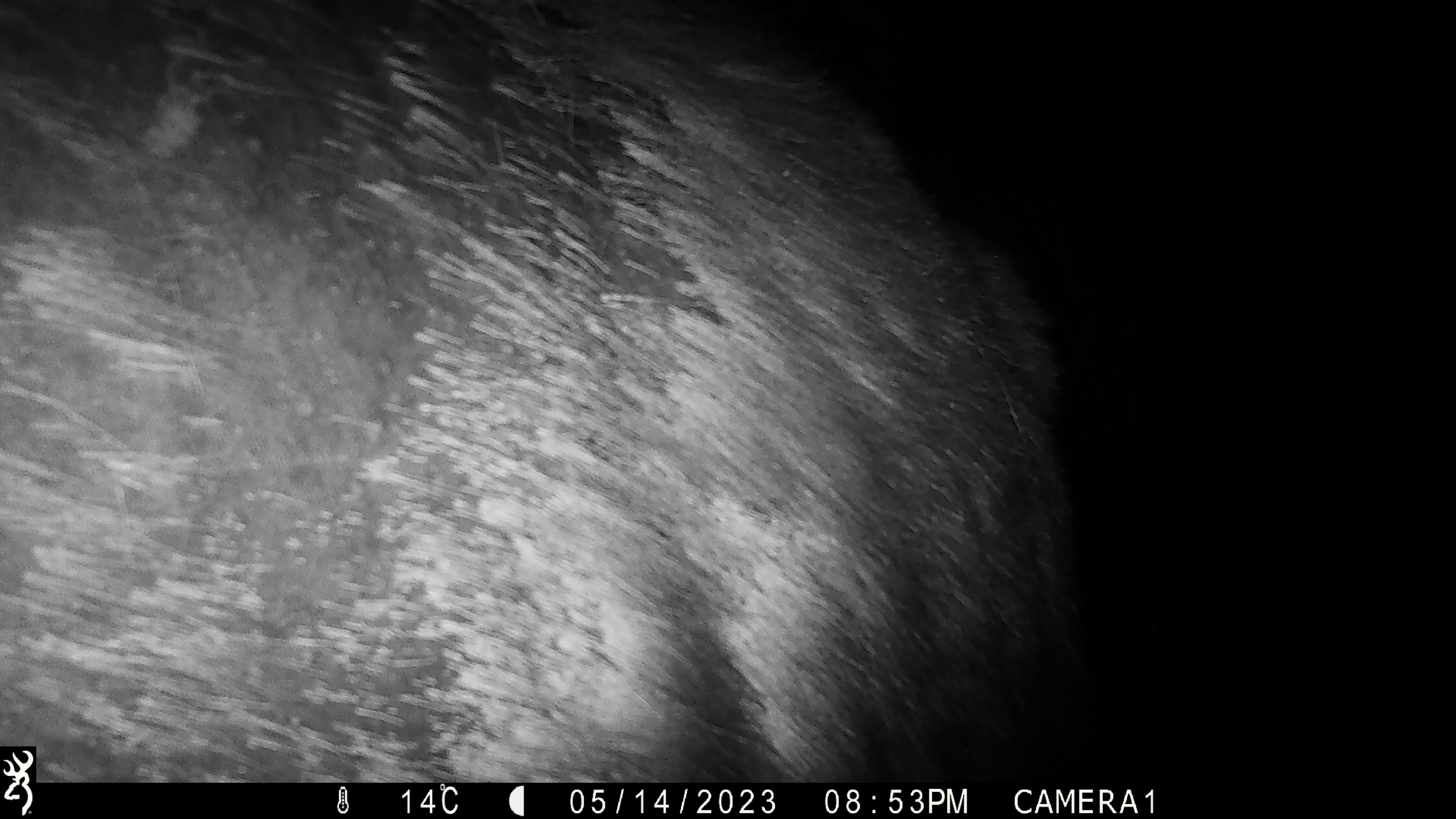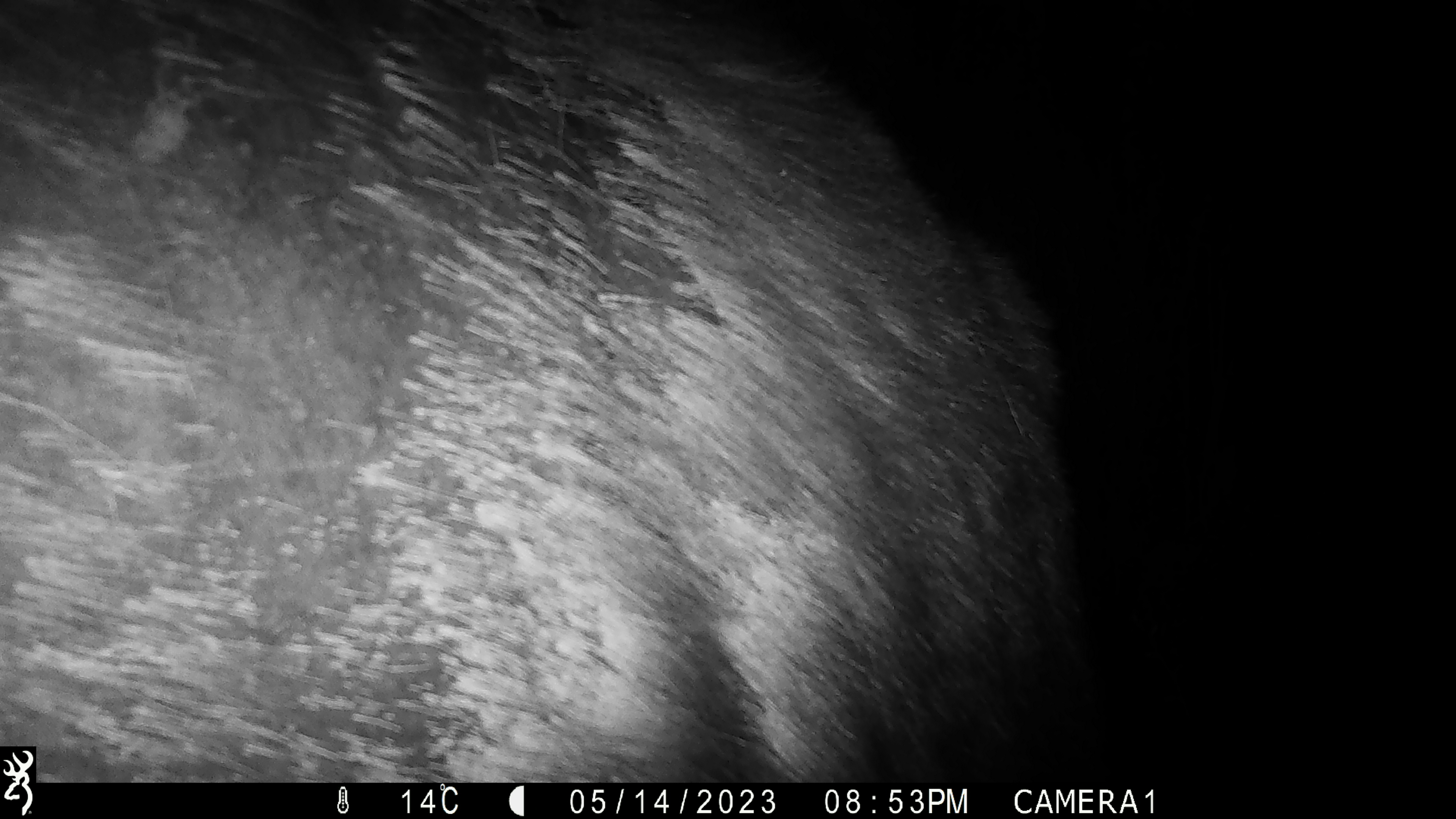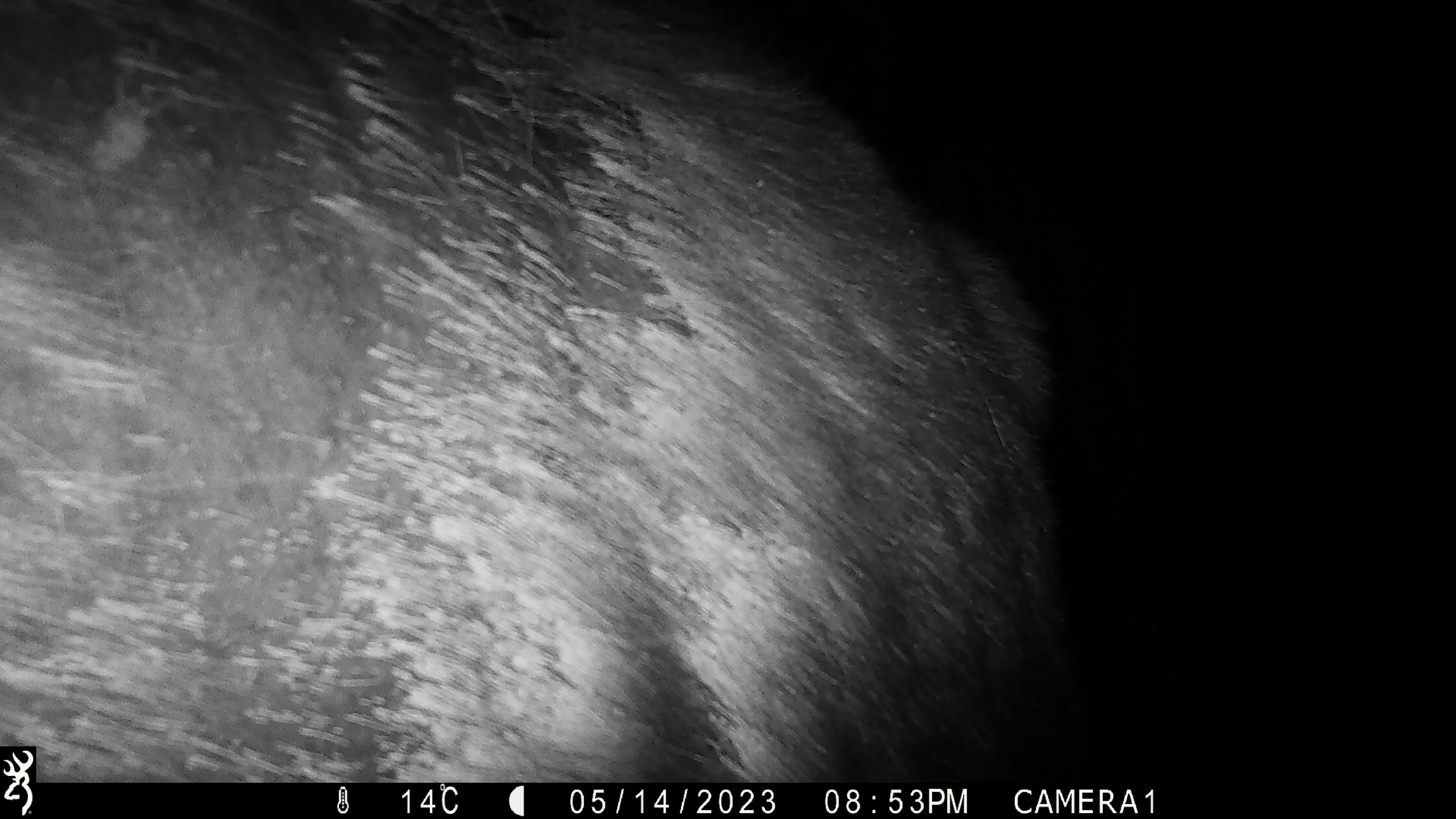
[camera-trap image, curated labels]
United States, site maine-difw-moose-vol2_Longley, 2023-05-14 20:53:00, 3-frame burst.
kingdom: Animalia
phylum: Chordata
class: Mammalia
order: Artiodactyla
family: Cervidae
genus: Alces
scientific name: Alces alces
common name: moose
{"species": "moose (Alces alces)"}